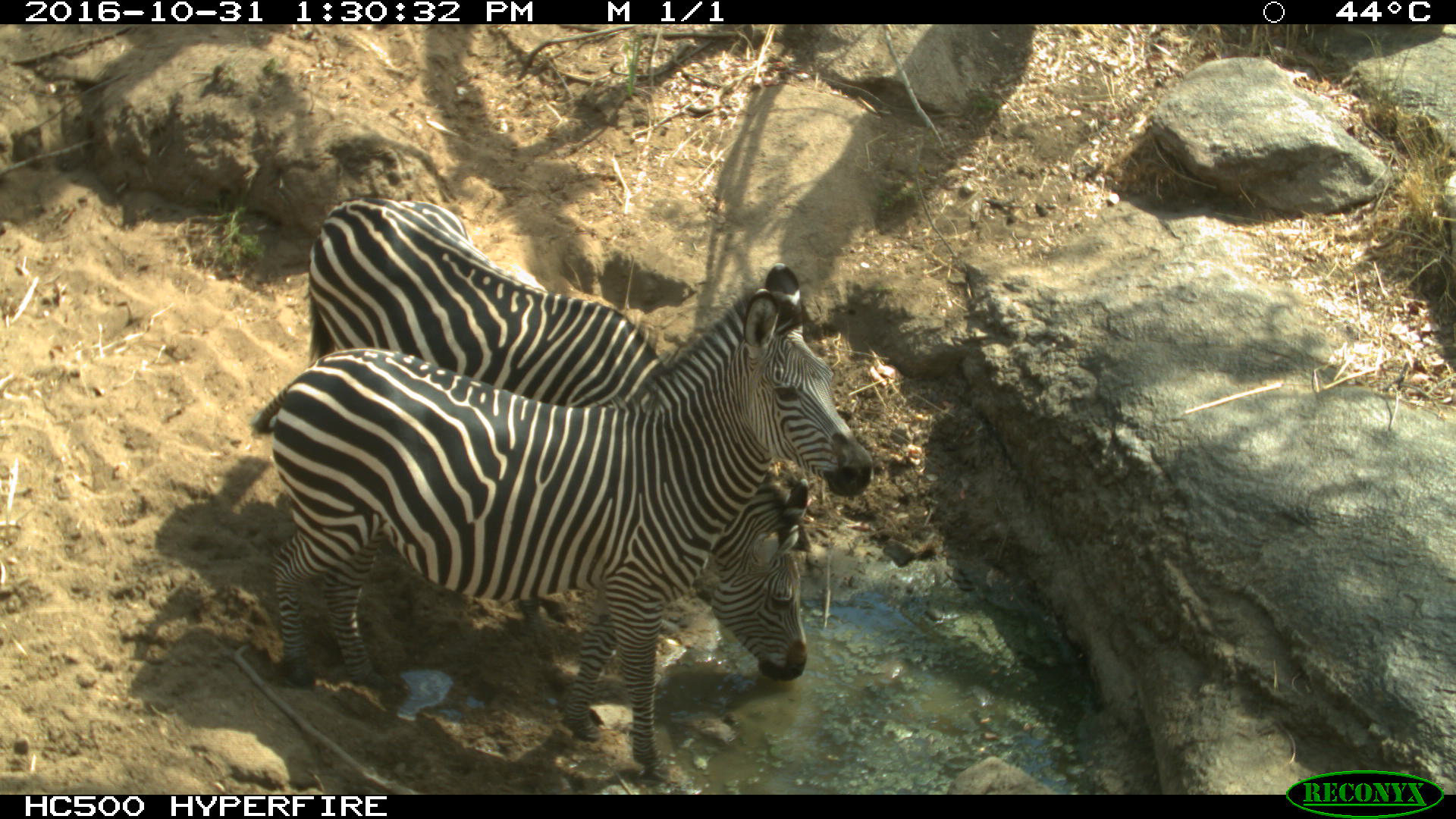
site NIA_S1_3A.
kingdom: Animalia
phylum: Chordata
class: Mammalia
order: Perissodactyla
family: Equidae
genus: Equus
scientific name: Equus quagga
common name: plains zebra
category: zebraplains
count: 2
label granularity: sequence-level